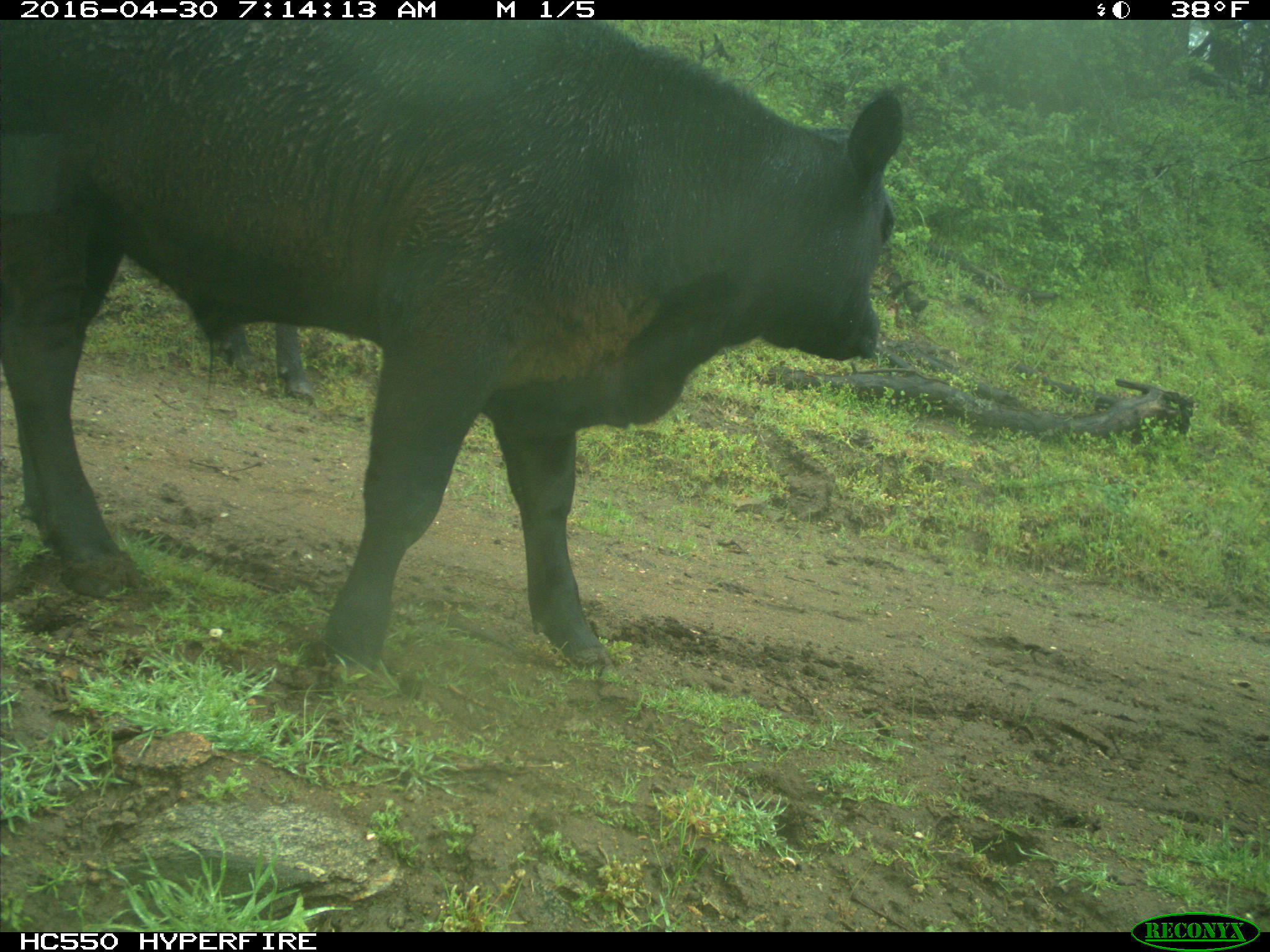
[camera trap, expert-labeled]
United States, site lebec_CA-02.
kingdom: Animalia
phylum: Chordata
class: Mammalia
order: Artiodactyla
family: Bovidae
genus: Bos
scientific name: Bos taurus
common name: domestic cow